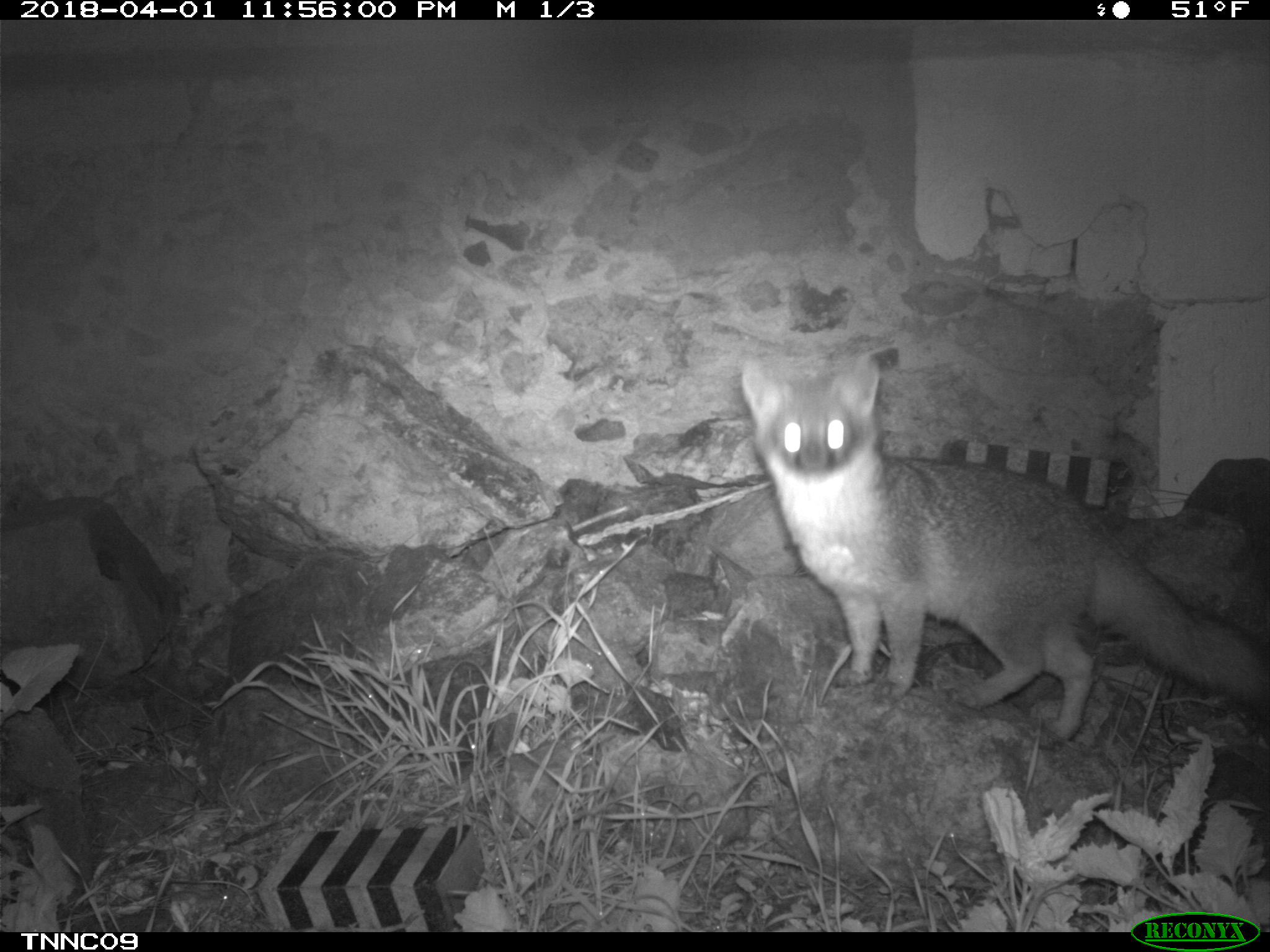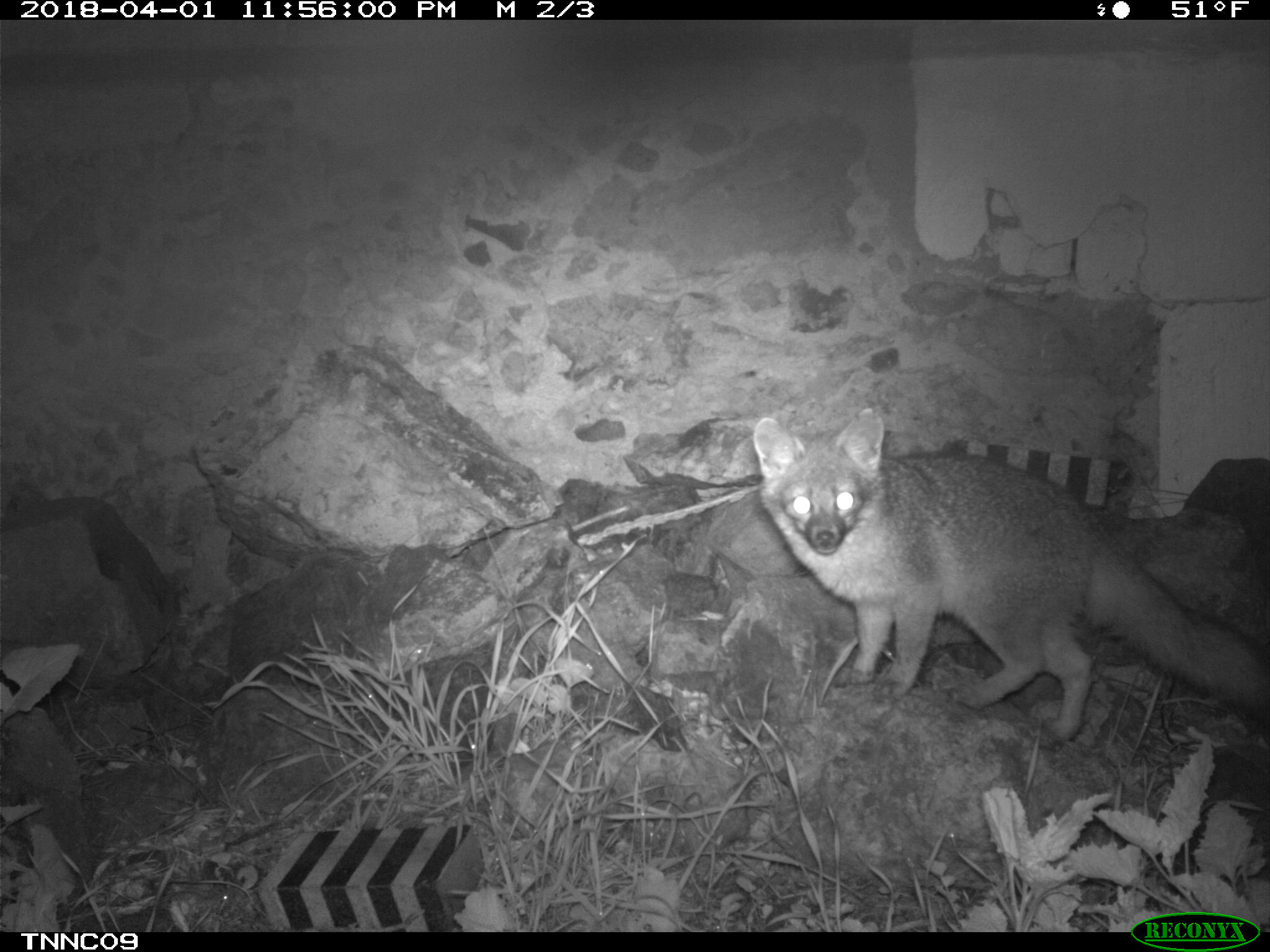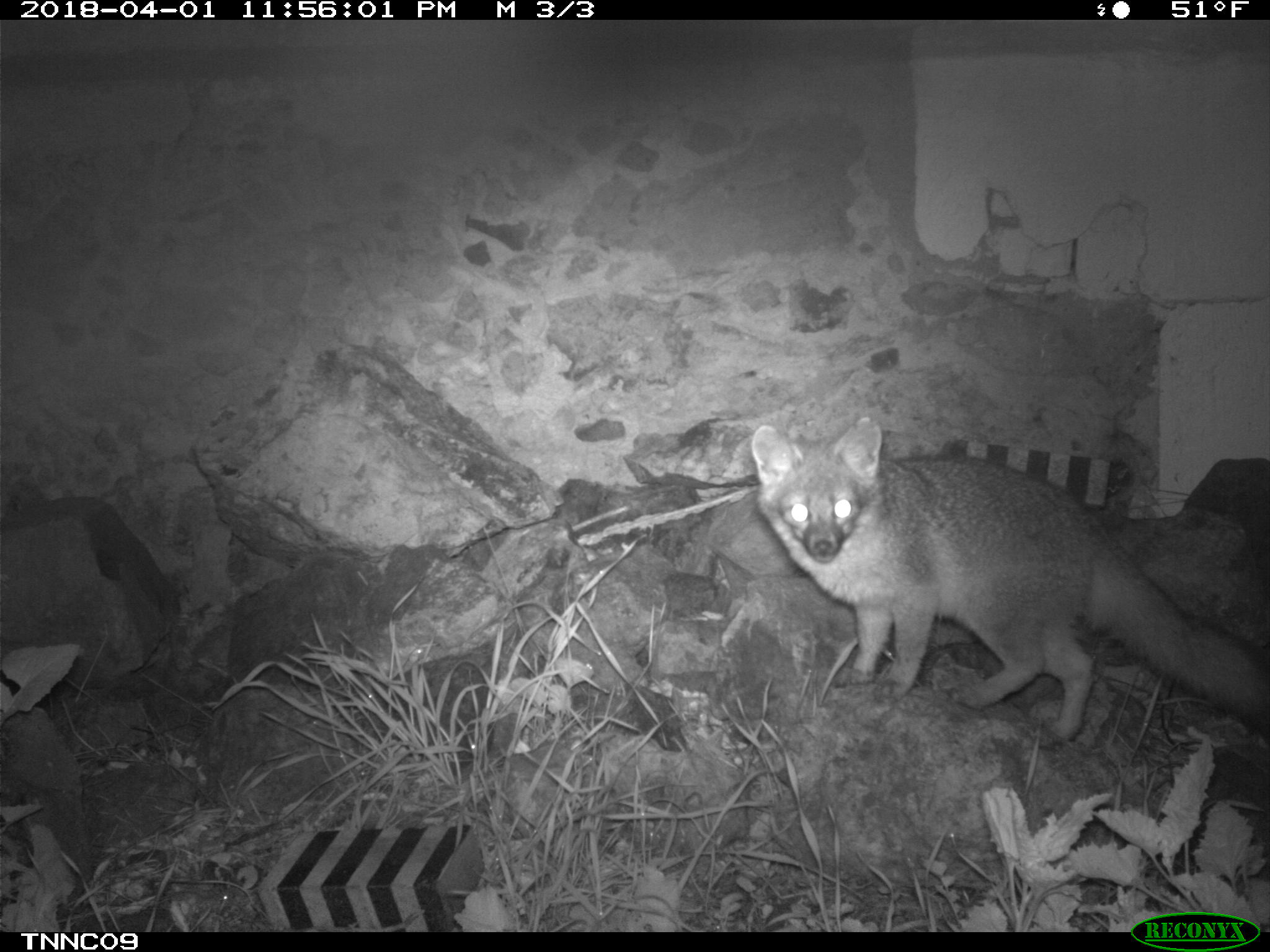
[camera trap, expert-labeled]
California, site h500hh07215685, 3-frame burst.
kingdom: Animalia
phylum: Chordata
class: Mammalia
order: Carnivora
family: Canidae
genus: Urocyon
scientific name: Urocyon littoralis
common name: island fox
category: fox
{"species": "fox (island fox) (Urocyon littoralis)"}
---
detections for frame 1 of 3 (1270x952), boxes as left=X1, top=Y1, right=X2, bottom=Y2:
fox: left=737, top=342, right=1269, bottom=738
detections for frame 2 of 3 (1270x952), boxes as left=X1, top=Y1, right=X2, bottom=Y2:
fox: left=753, top=405, right=1269, bottom=744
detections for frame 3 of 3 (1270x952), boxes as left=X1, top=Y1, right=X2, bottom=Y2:
fox: left=751, top=416, right=1269, bottom=742